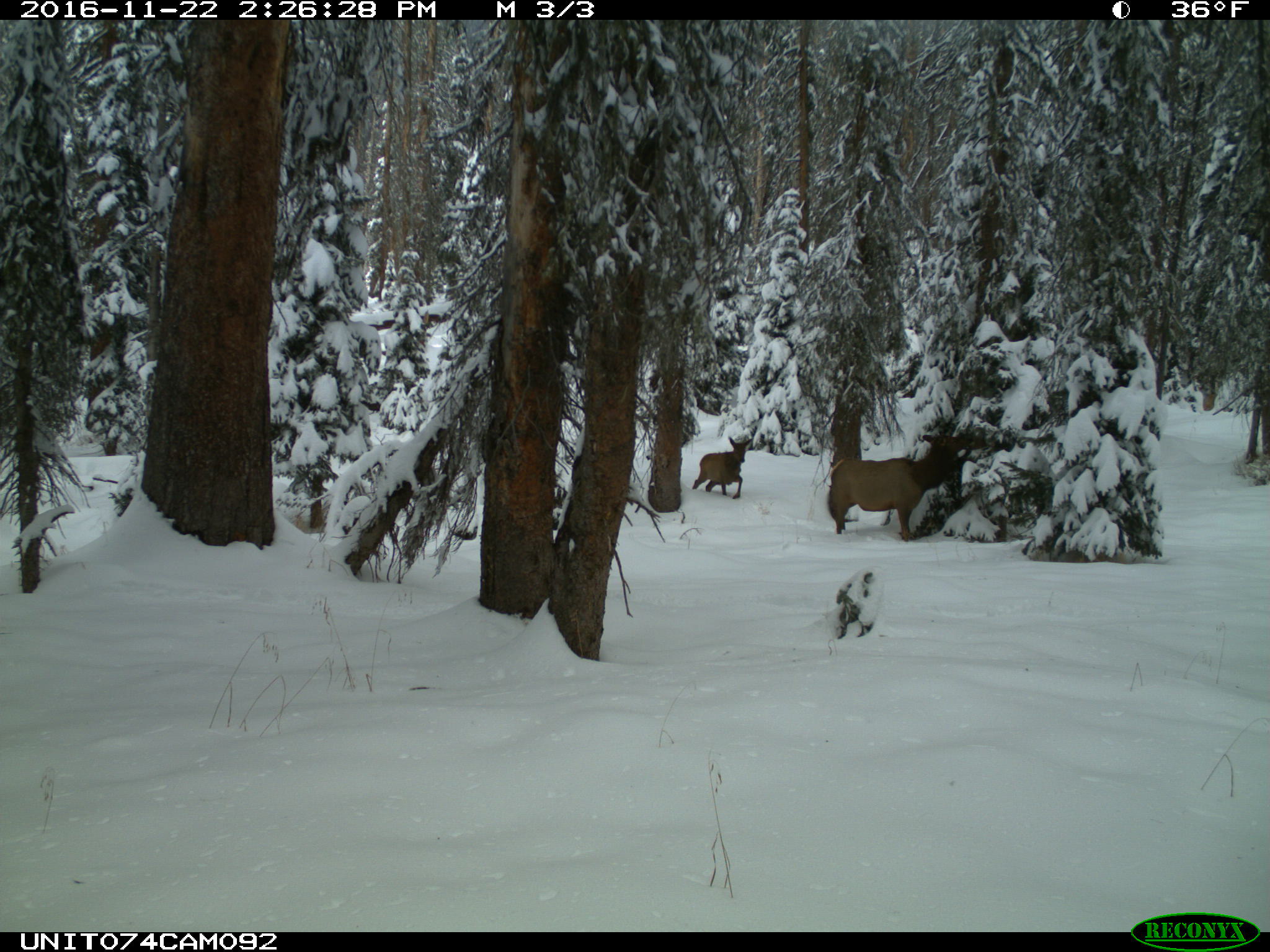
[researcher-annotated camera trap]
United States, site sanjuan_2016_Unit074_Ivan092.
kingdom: Animalia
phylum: Chordata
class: Mammalia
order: Artiodactyla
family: Cervidae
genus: Cervus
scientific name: Cervus elaphus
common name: red deer